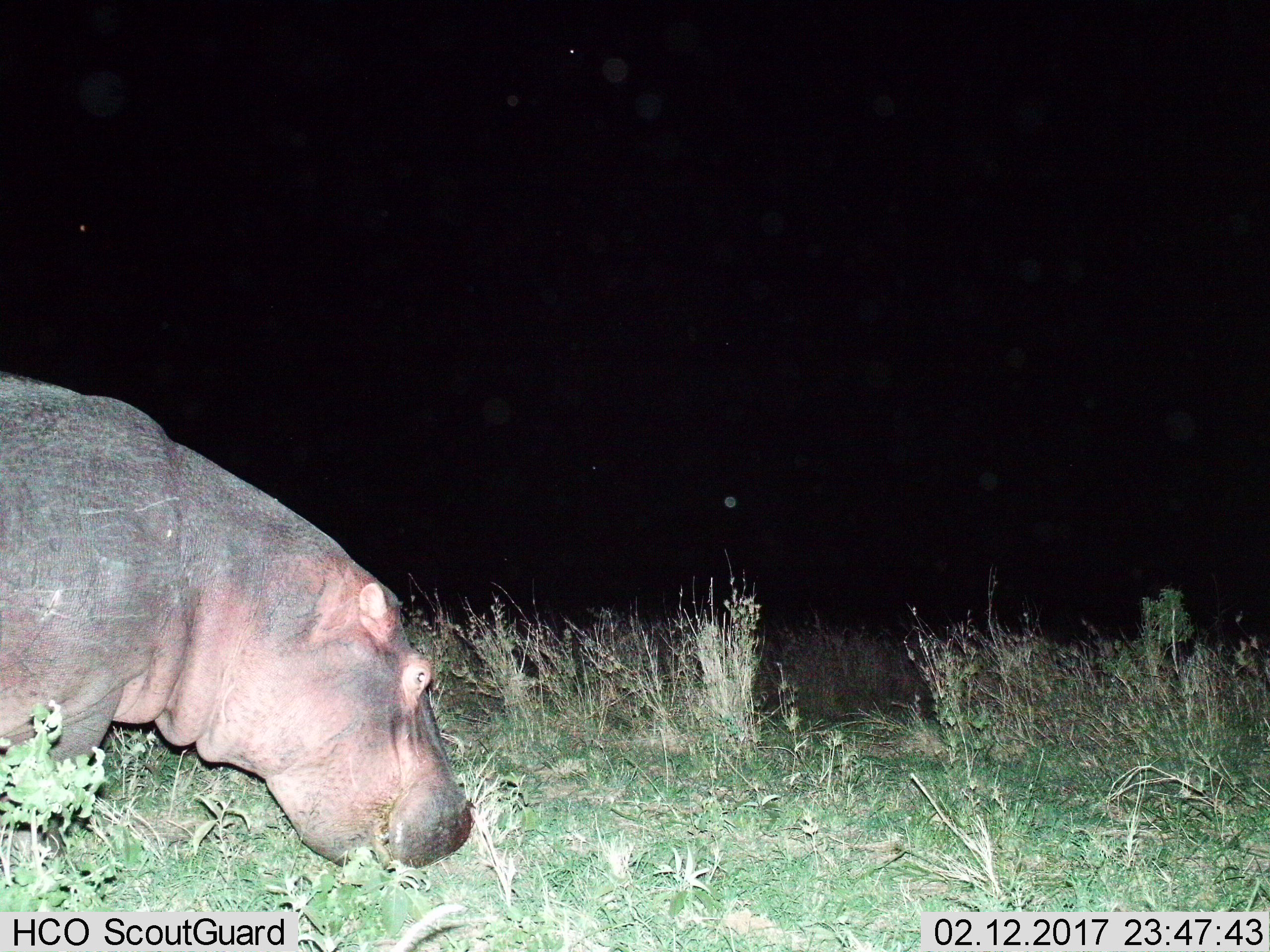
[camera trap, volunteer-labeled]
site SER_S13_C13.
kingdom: Animalia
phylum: Chordata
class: Mammalia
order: Artiodactyla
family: Hippopotamidae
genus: Hippopotamus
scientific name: Hippopotamus amphibius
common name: hippopotamus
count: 1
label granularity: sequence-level